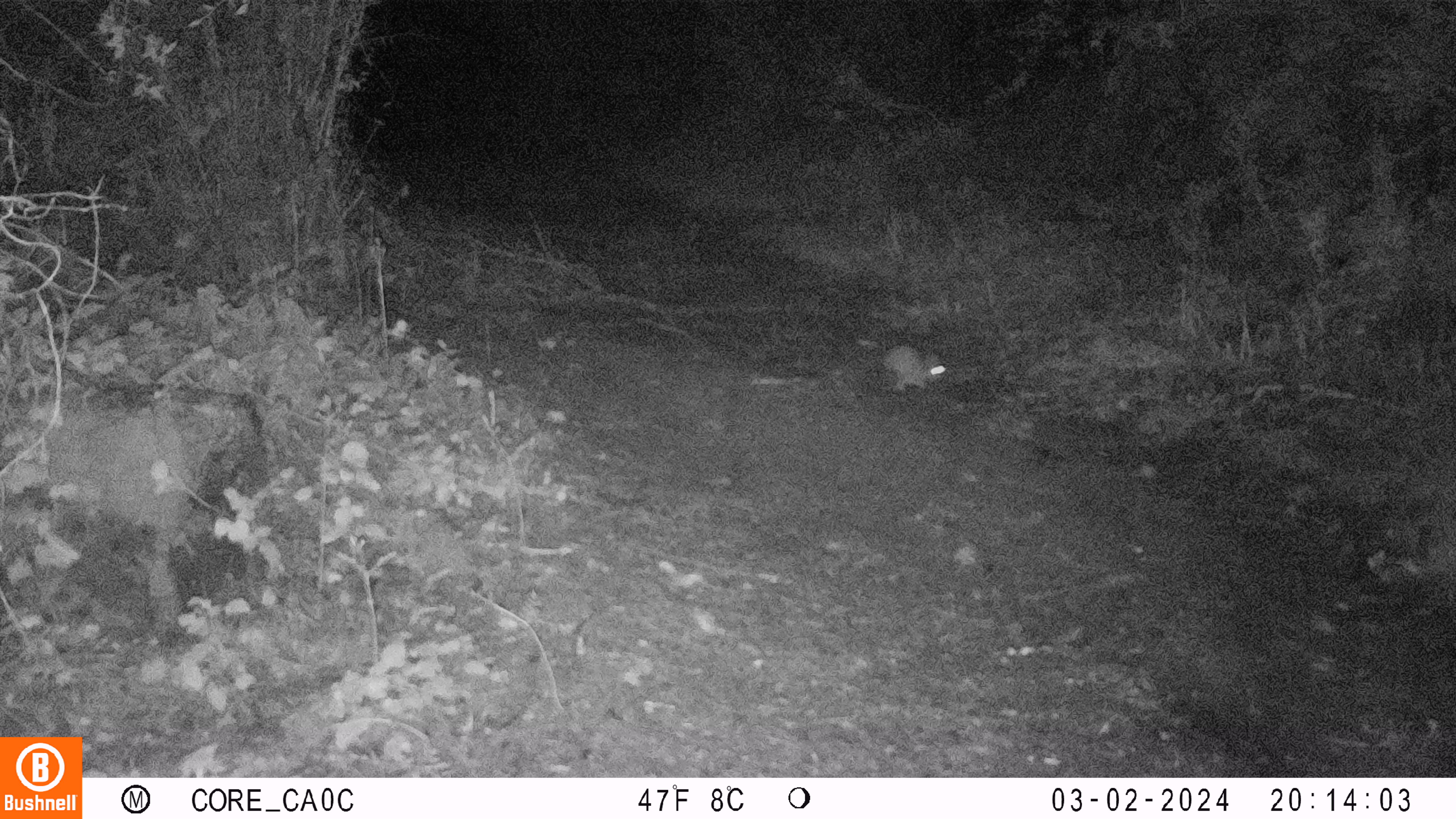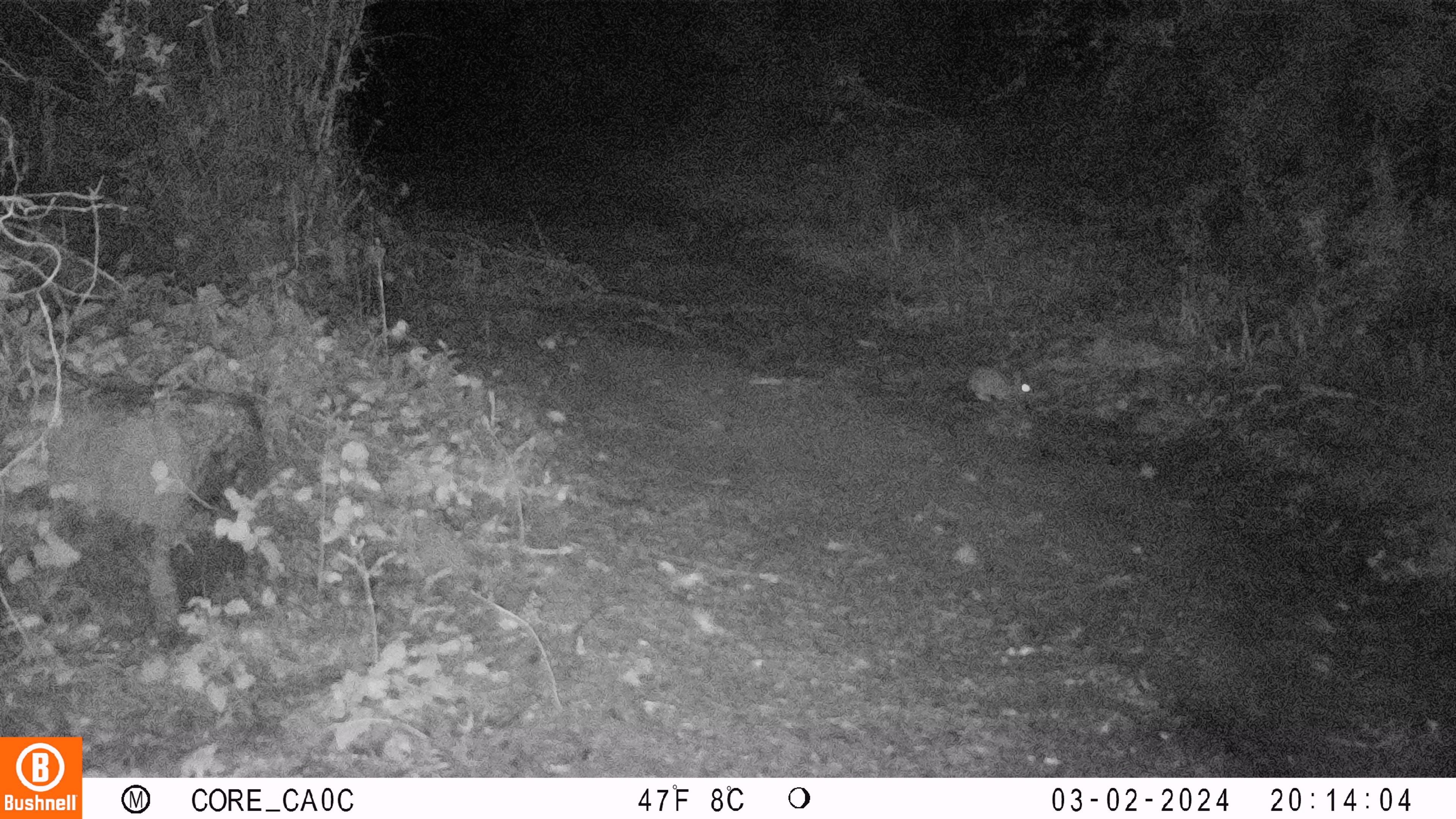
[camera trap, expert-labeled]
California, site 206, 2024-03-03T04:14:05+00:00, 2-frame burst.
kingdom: Animalia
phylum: Chordata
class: Mammalia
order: Lagomorpha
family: Leporidae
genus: Sylvilagus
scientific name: Sylvilagus bachmani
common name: brush rabbit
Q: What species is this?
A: Brush rabbit (Sylvilagus bachmani).